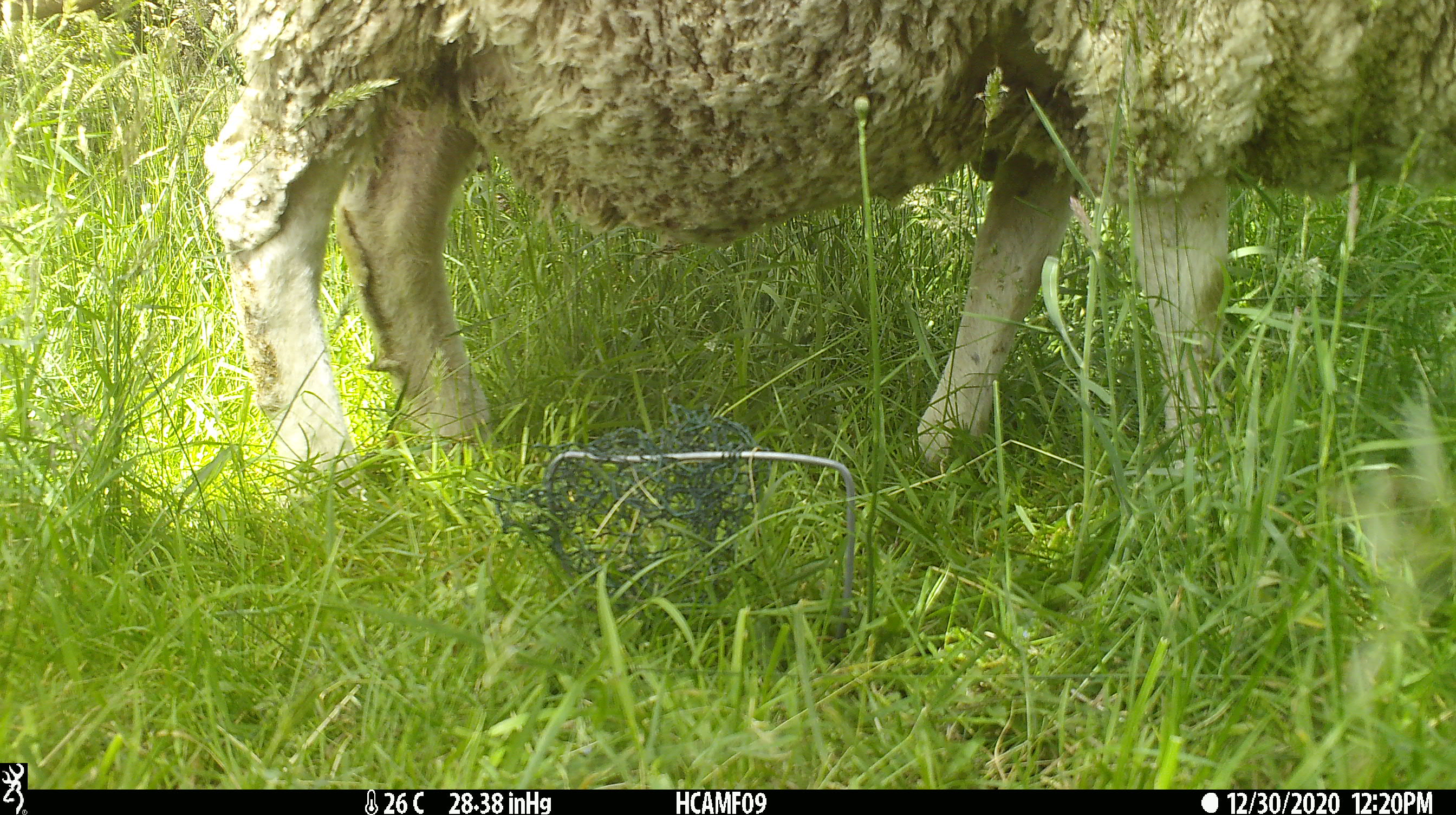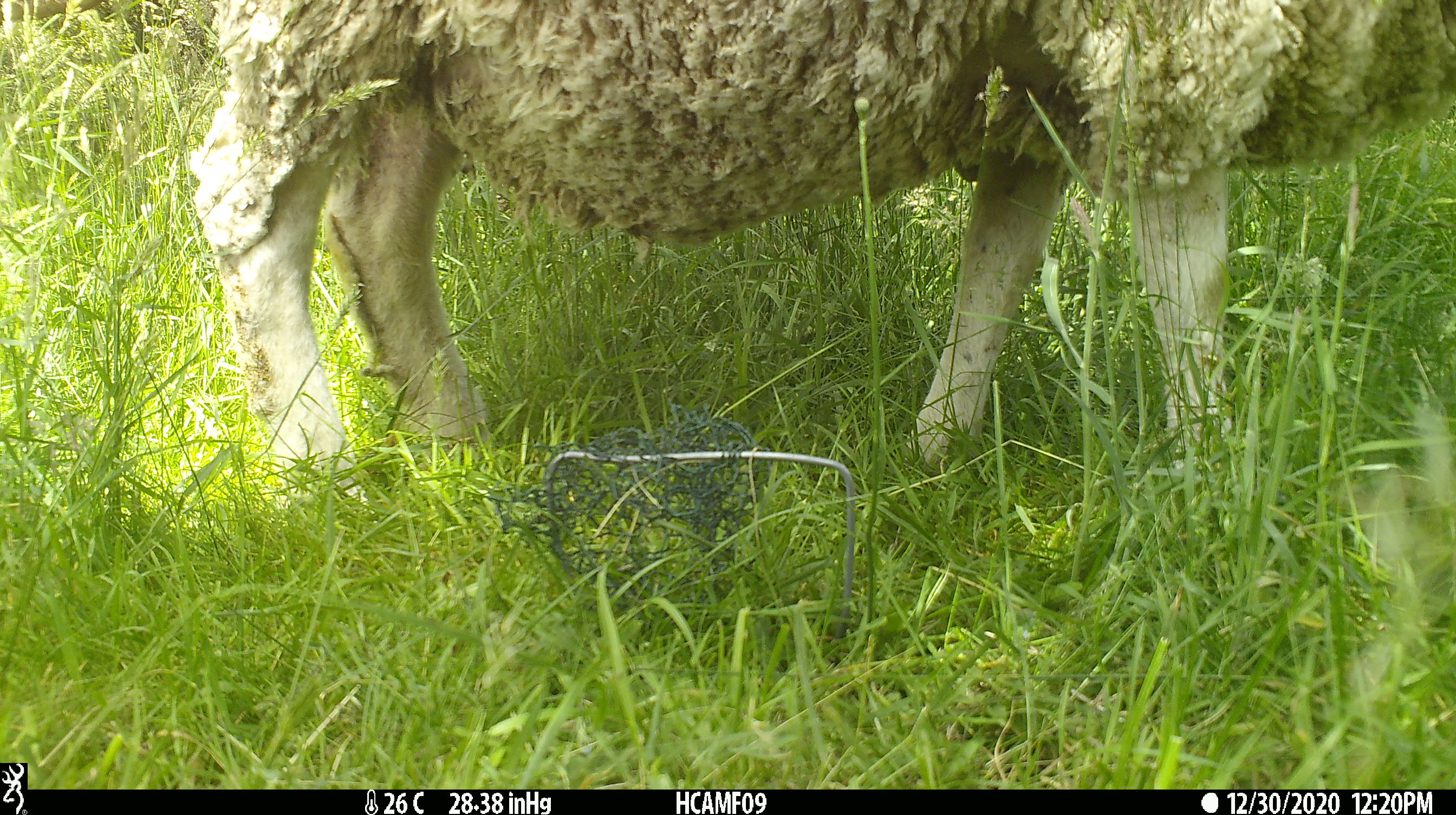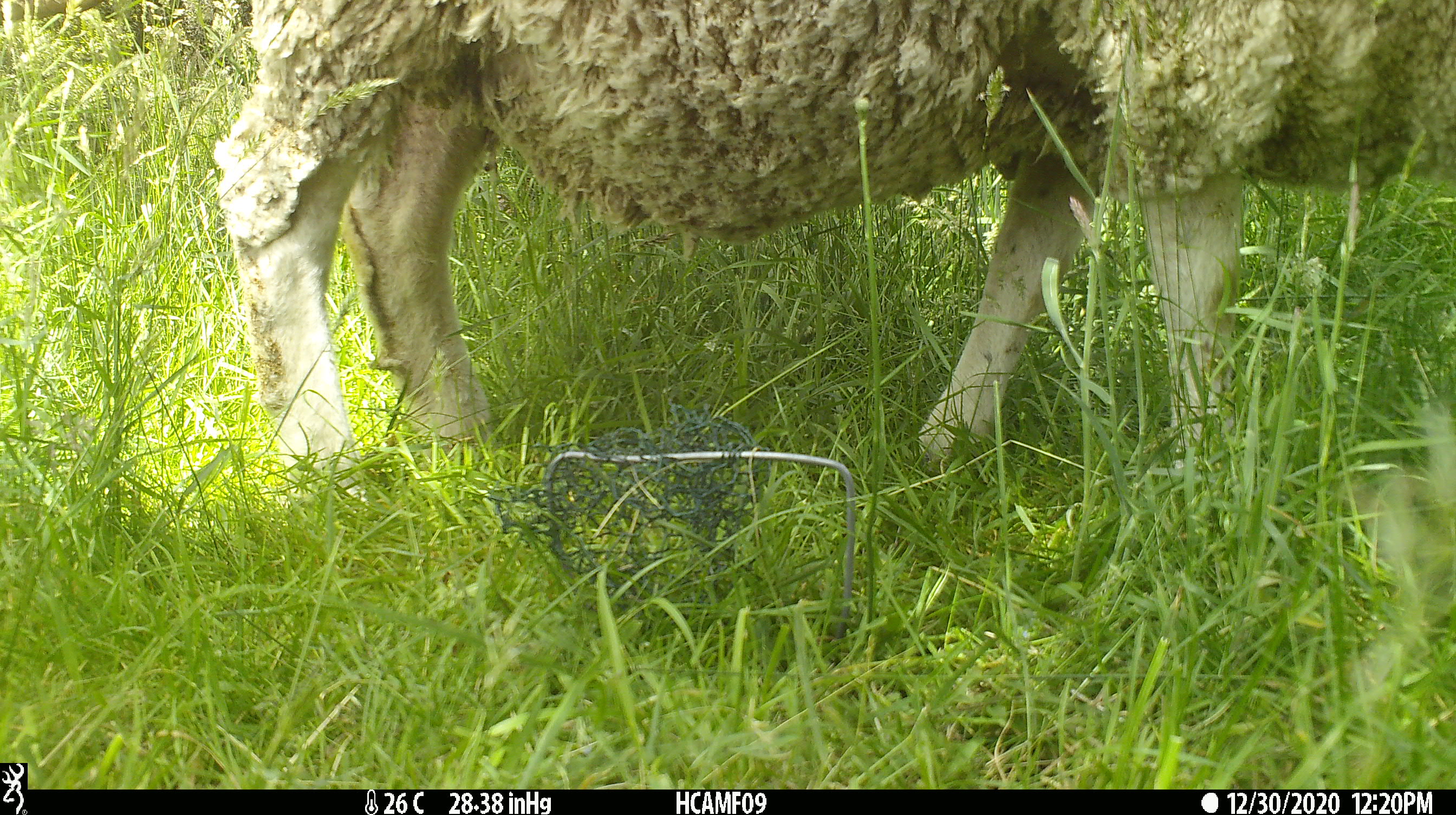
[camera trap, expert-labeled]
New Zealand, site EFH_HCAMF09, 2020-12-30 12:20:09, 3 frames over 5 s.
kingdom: Animalia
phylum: Chordata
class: Mammalia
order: Artiodactyla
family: Bovidae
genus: Ovis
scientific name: Ovis aries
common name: domestic sheep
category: sheep